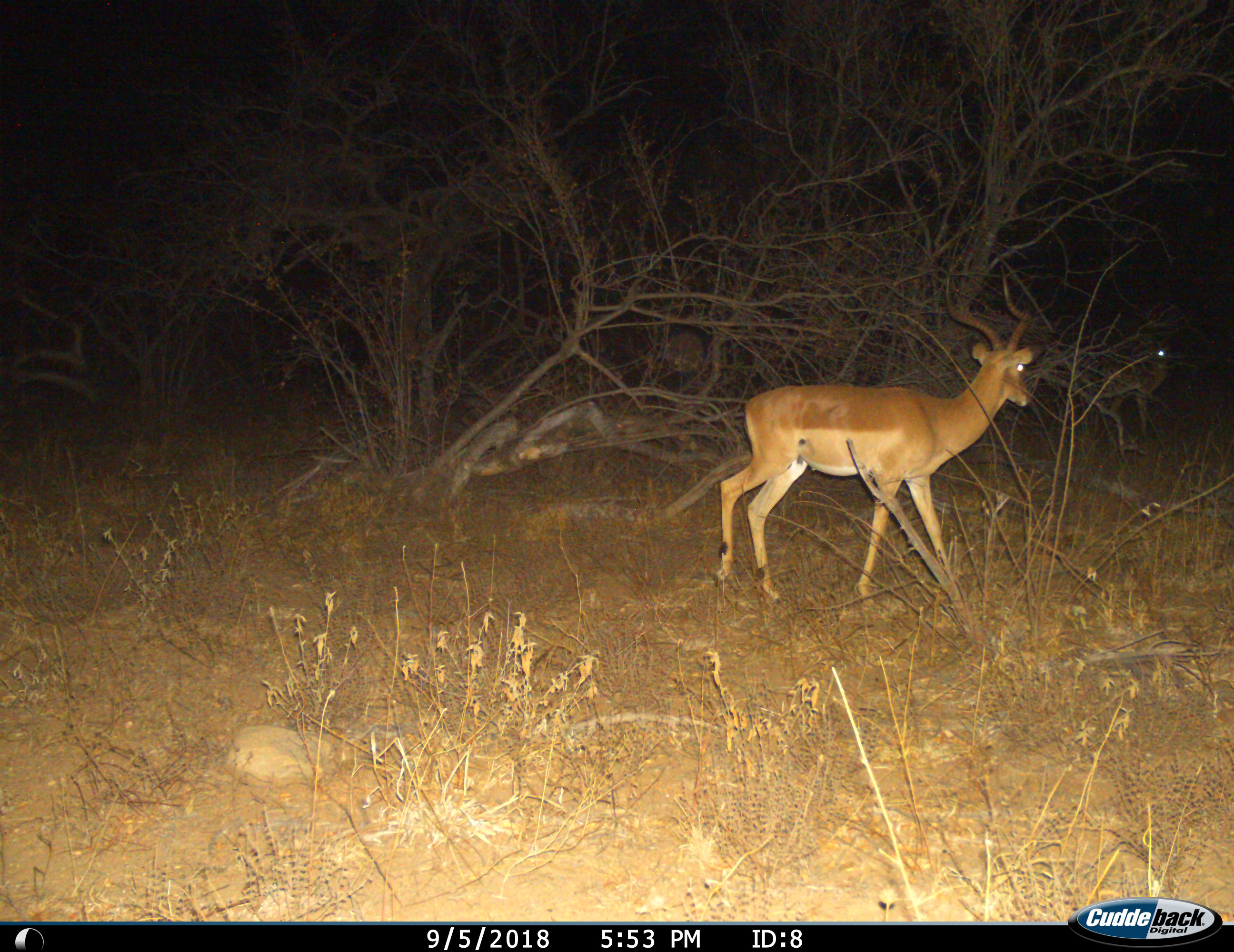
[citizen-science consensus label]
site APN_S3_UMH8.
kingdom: Animalia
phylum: Chordata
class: Mammalia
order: Artiodactyla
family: Bovidae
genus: Aepyceros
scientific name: Aepyceros melampus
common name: impala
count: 2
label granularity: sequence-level